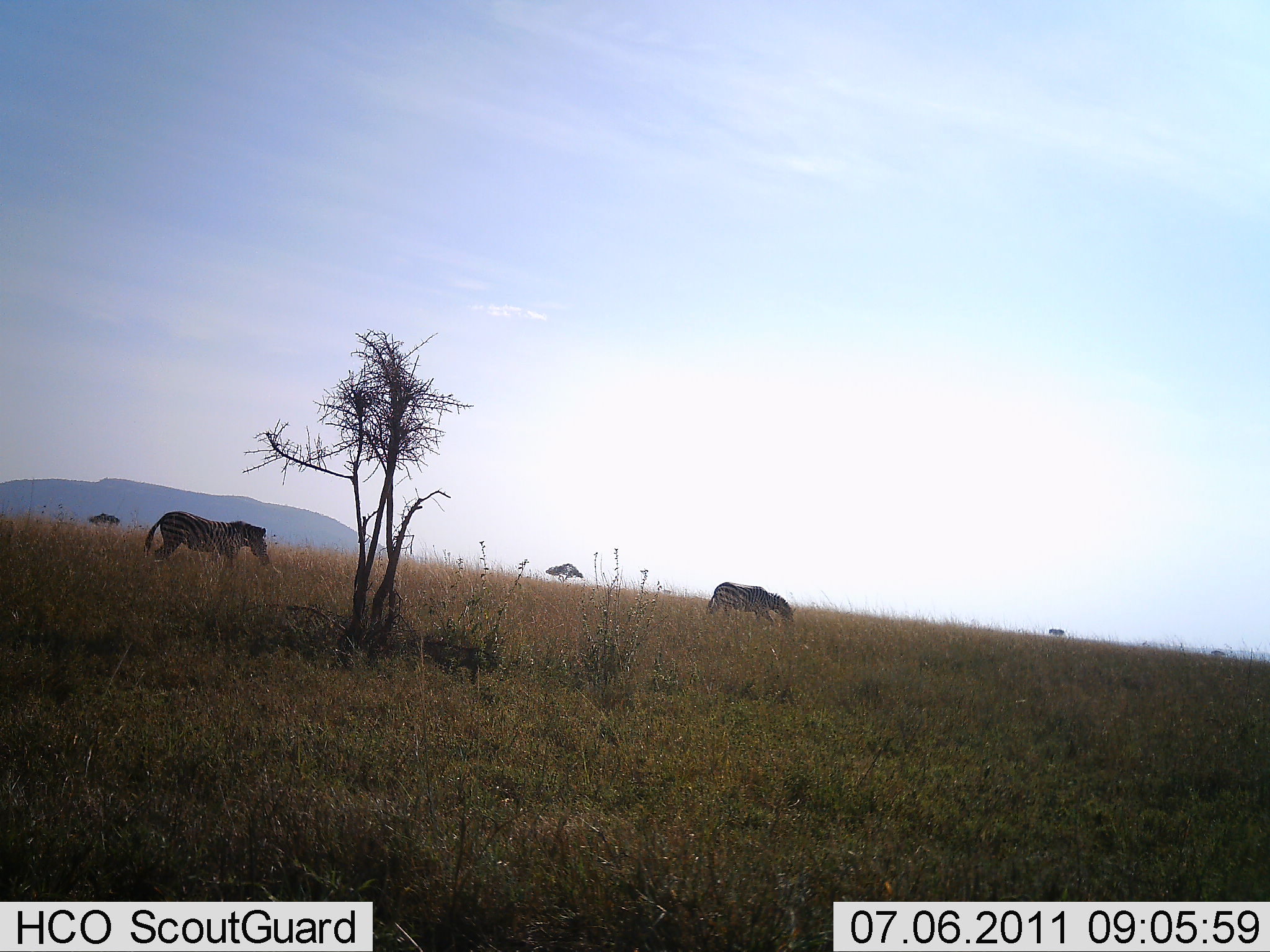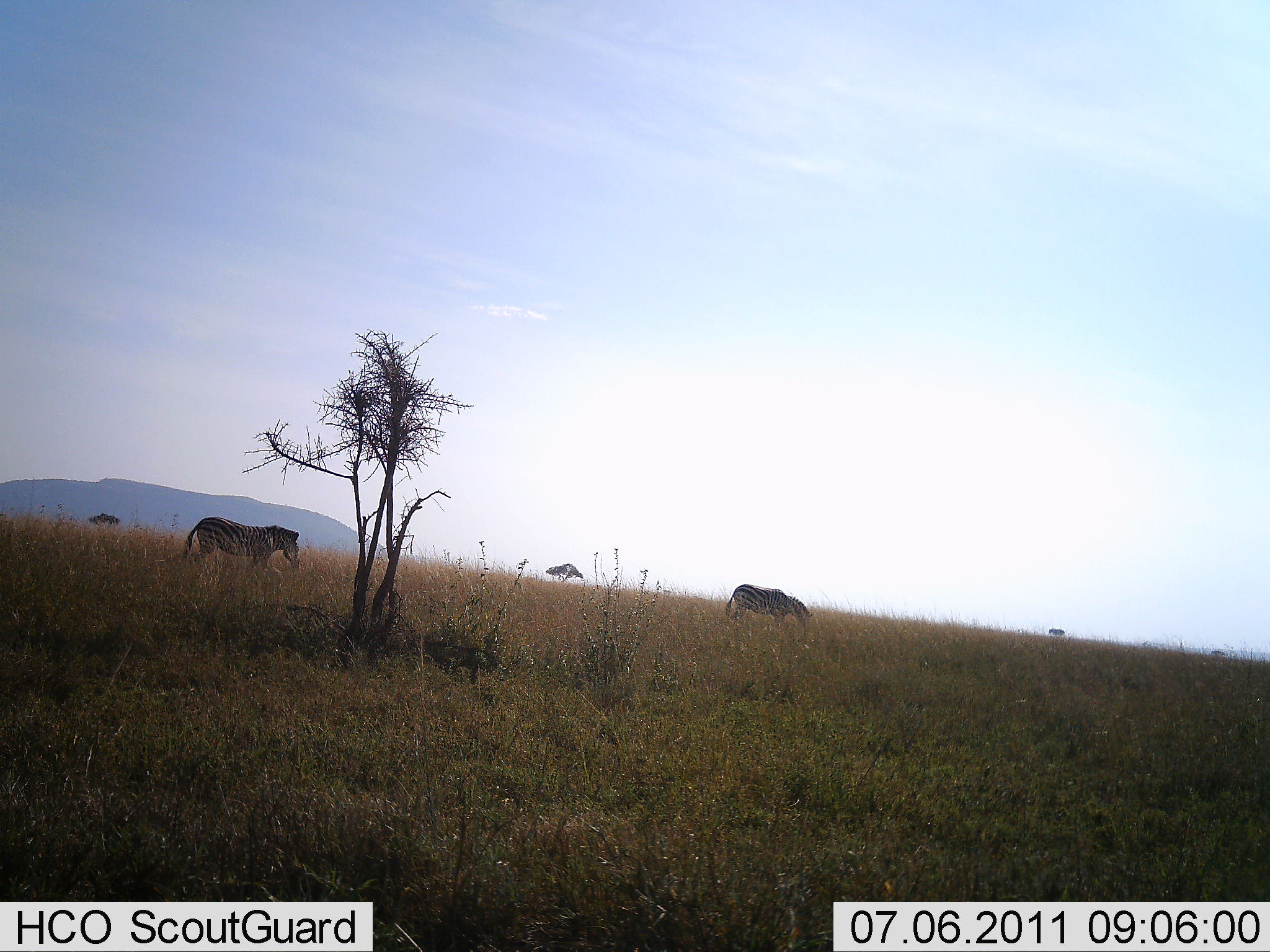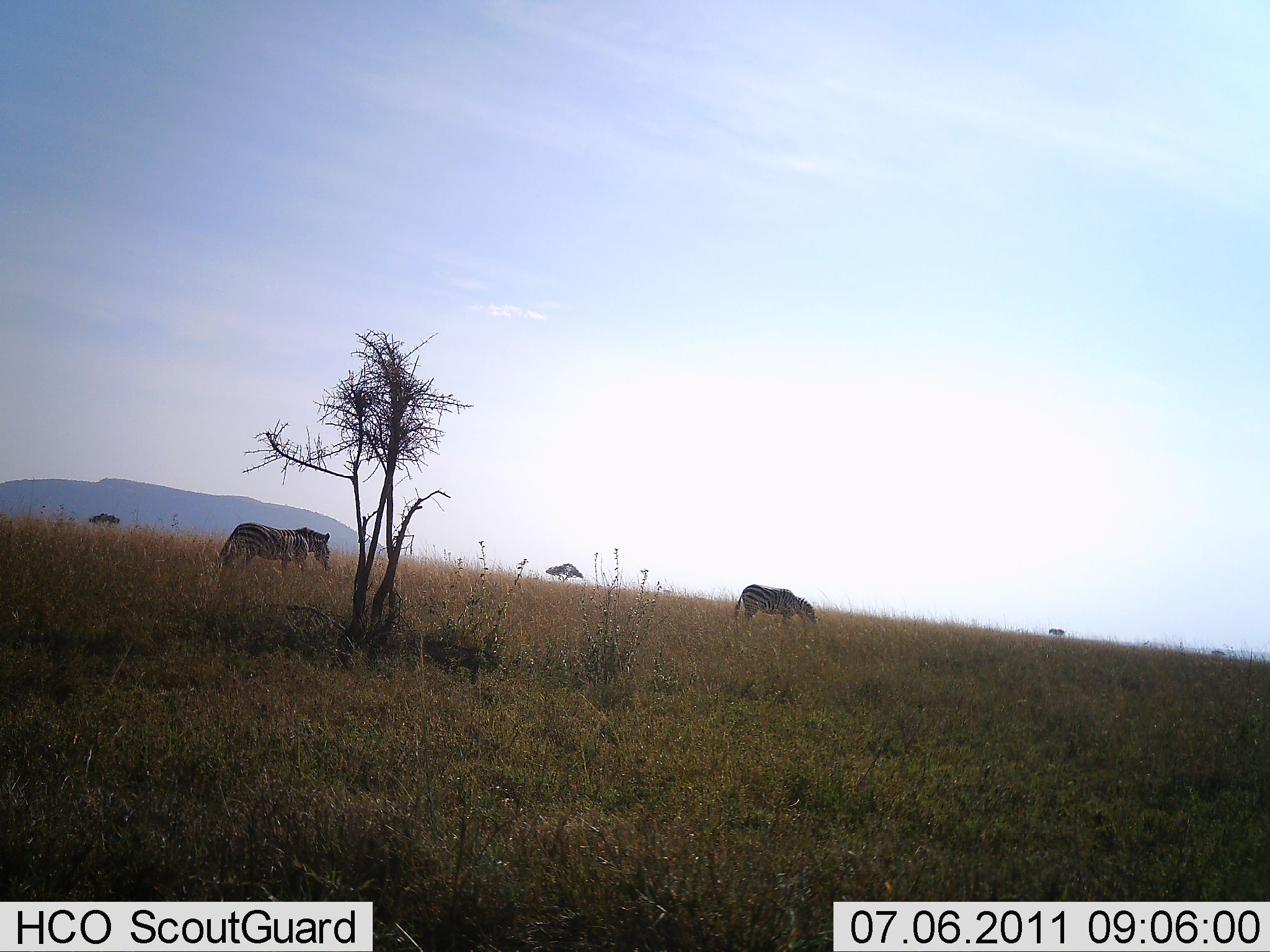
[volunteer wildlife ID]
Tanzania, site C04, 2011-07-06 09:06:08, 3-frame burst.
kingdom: Animalia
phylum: Chordata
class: Mammalia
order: Perissodactyla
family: Equidae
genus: Equus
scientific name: Equus quagga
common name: plains zebra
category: zebra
Zebra (plains zebra) (Equus quagga), count 2. Behavior (volunteer vote fractions): standing 27%, resting 0%, moving 64%, interacting 0%. Young present (vote fraction): 0%. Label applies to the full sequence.